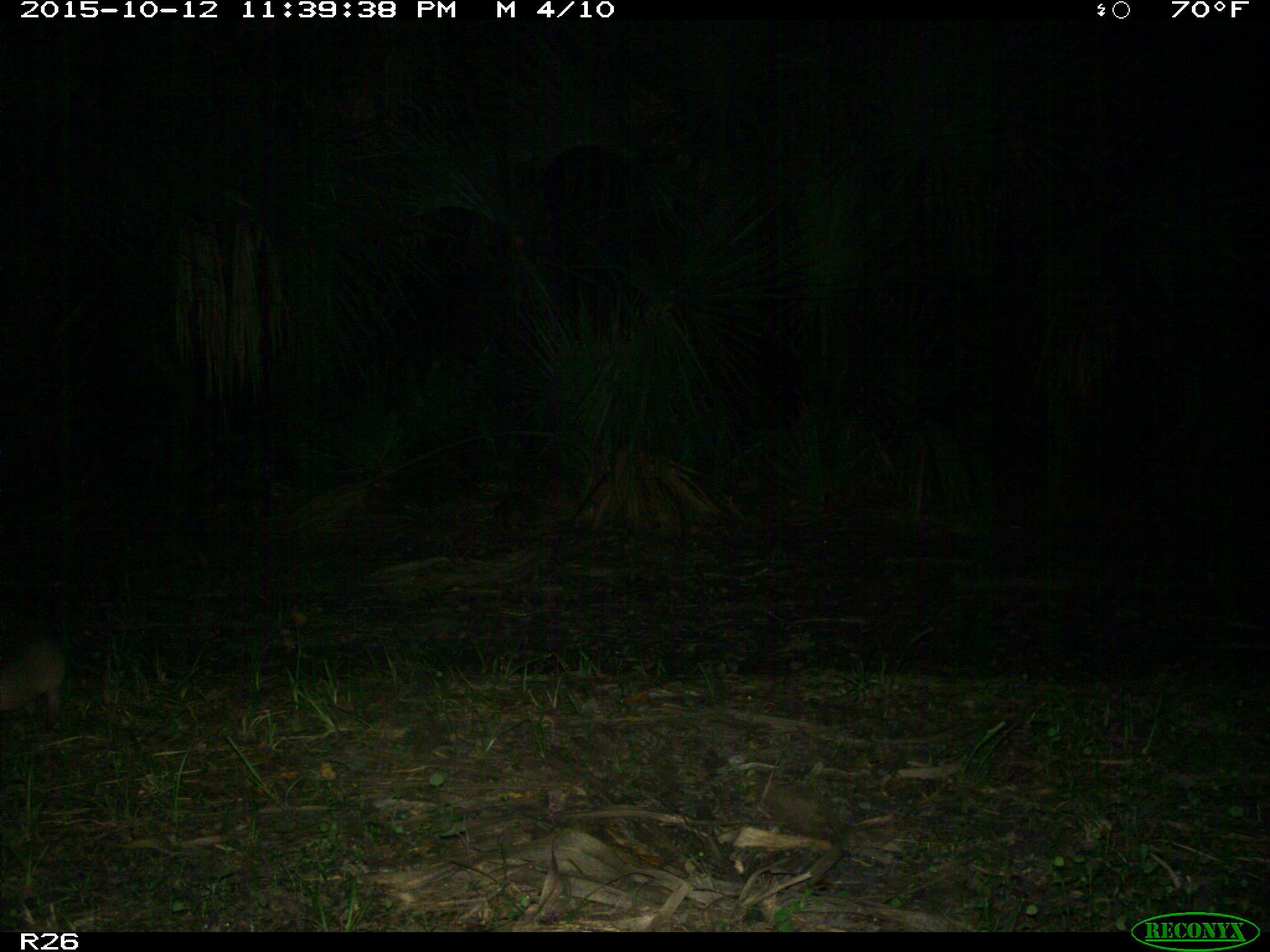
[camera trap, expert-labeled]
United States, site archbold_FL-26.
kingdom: Animalia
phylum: Chordata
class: Mammalia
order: Cingulata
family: Dasypodidae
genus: Dasypus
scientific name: Dasypus novemcinctus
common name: nine-banded armadillo